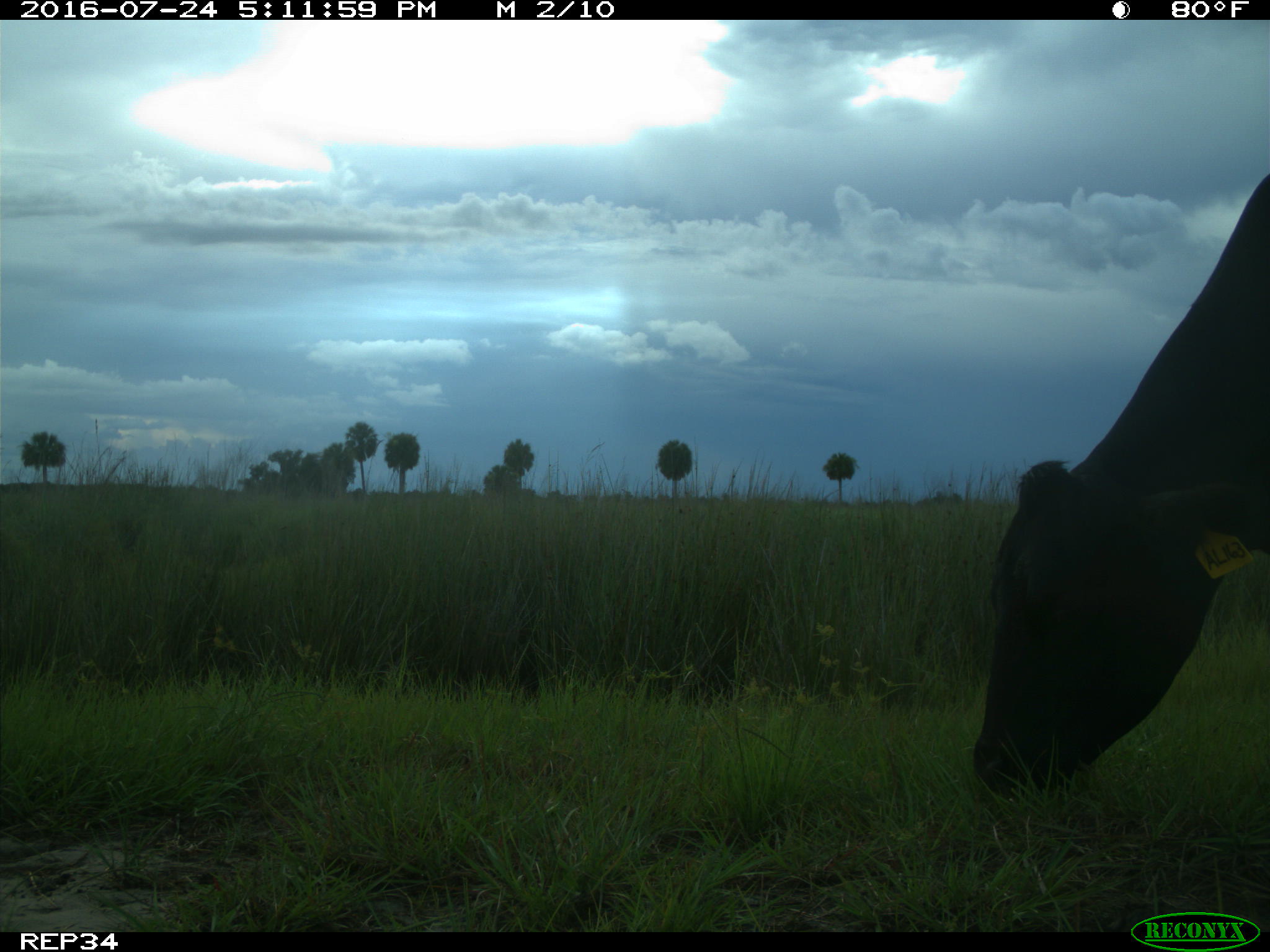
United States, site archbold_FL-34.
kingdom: Animalia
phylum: Chordata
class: Mammalia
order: Artiodactyla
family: Bovidae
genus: Bos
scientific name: Bos taurus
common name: domestic cow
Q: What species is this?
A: Bos taurus (domestic cow).